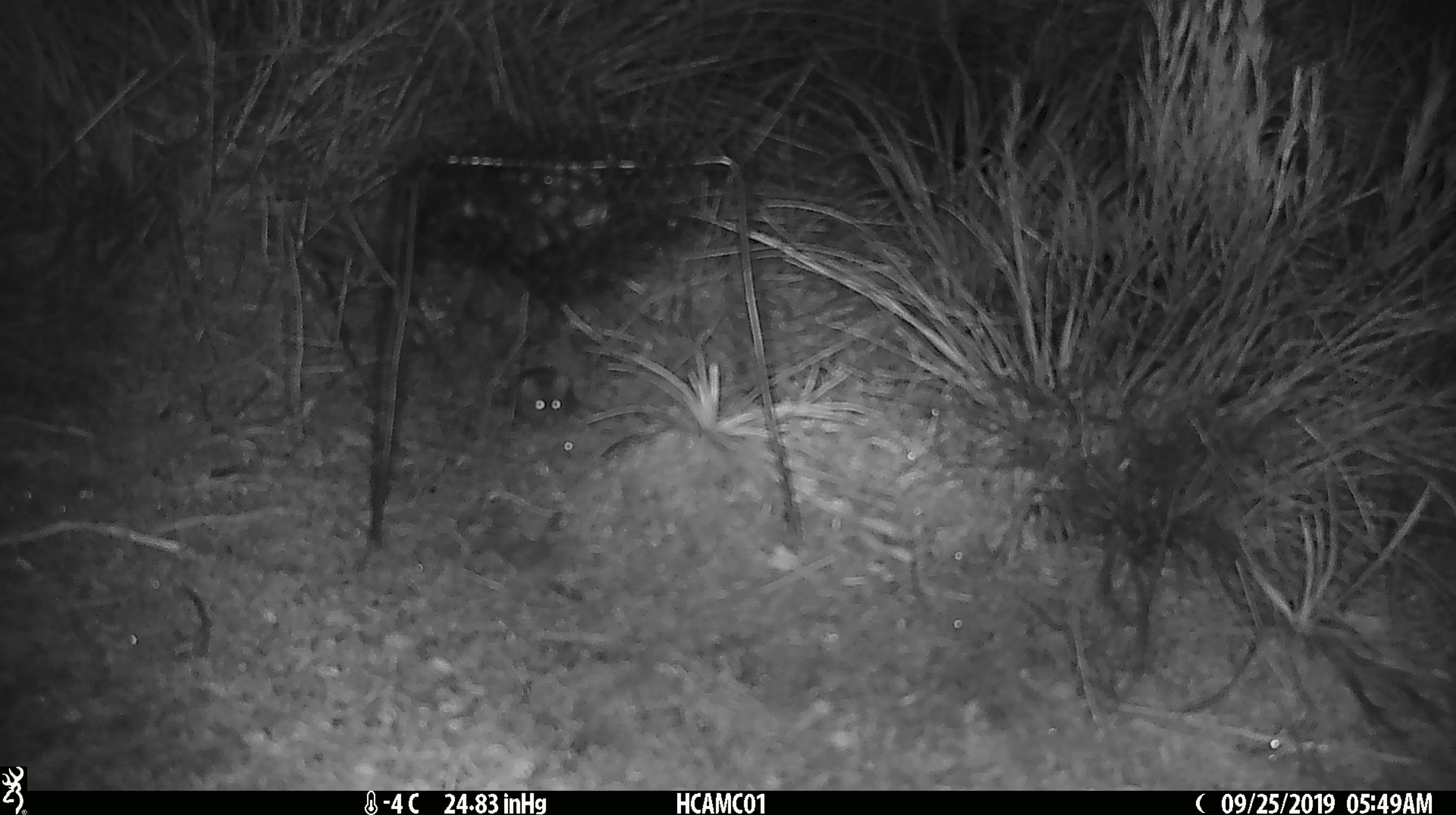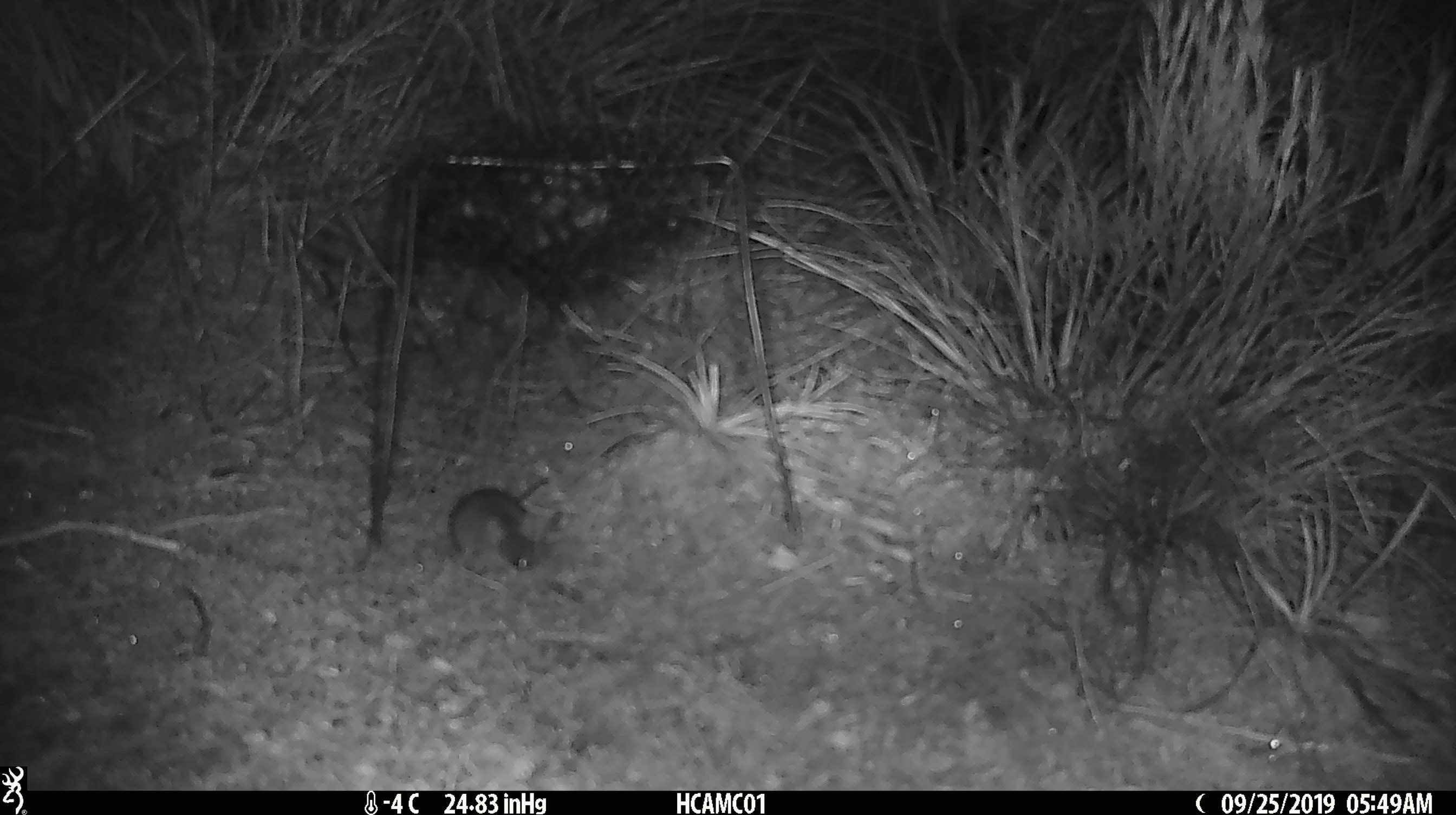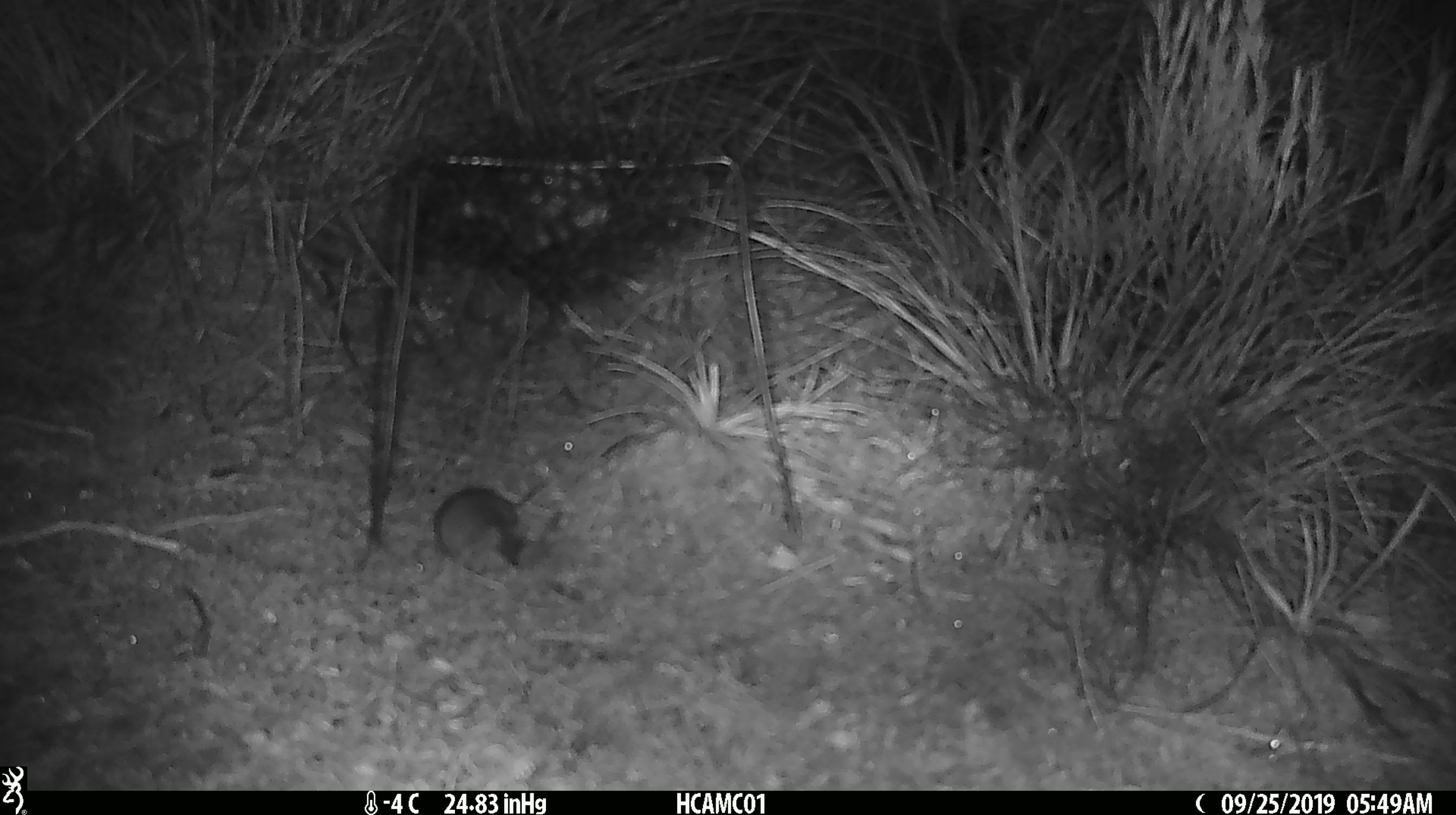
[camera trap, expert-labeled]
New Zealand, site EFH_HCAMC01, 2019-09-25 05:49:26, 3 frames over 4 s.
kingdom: Animalia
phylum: Chordata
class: Mammalia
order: Rodentia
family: Muridae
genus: Mus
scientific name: Mus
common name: mouse